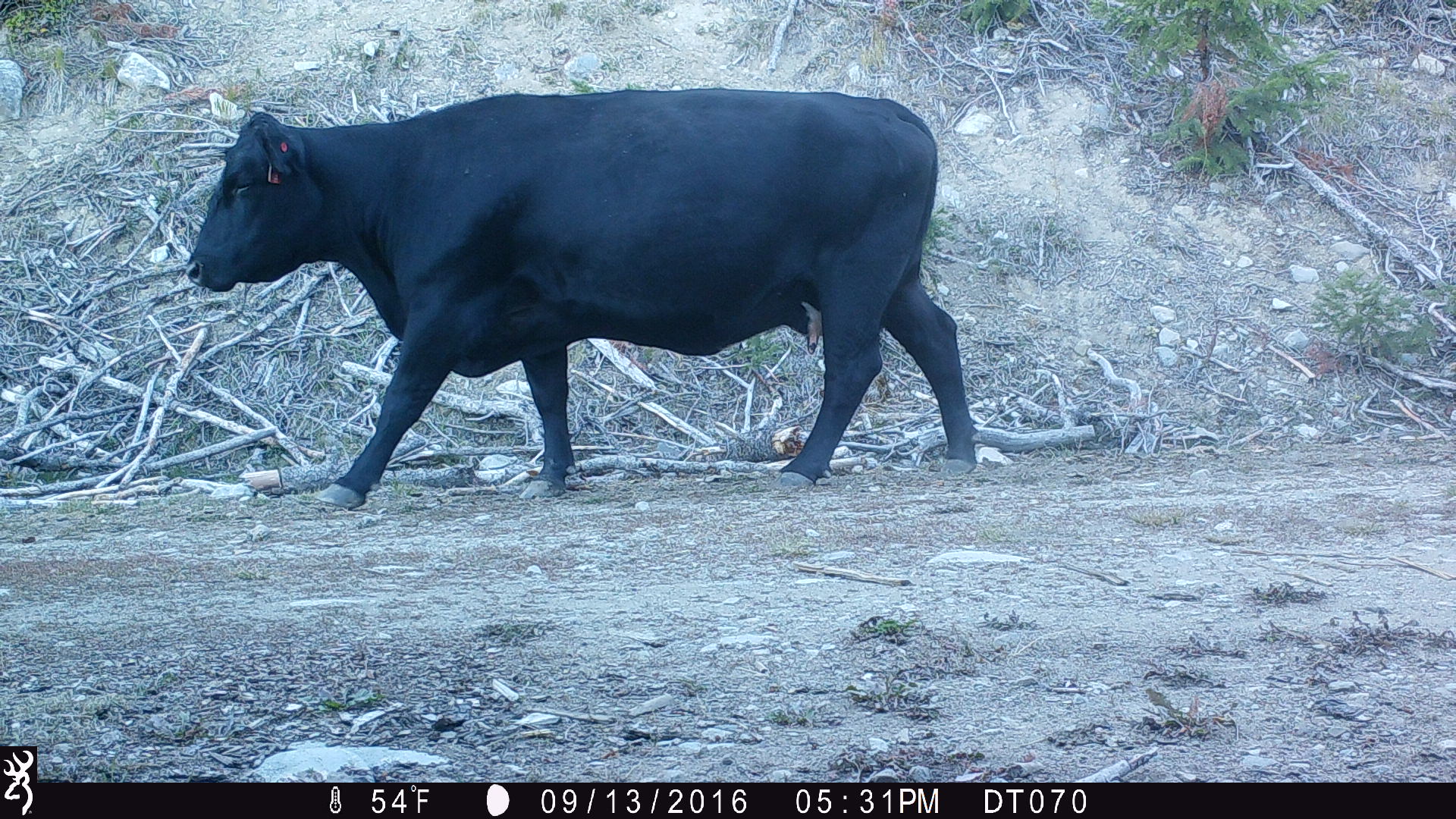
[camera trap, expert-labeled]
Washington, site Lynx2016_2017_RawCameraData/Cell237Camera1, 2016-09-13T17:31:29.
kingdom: Animalia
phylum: Chordata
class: Mammalia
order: Artiodactyla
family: Bovidae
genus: Bos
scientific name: Bos taurus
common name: domestic cattle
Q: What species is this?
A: Domestic cattle (Bos taurus).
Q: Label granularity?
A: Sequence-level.